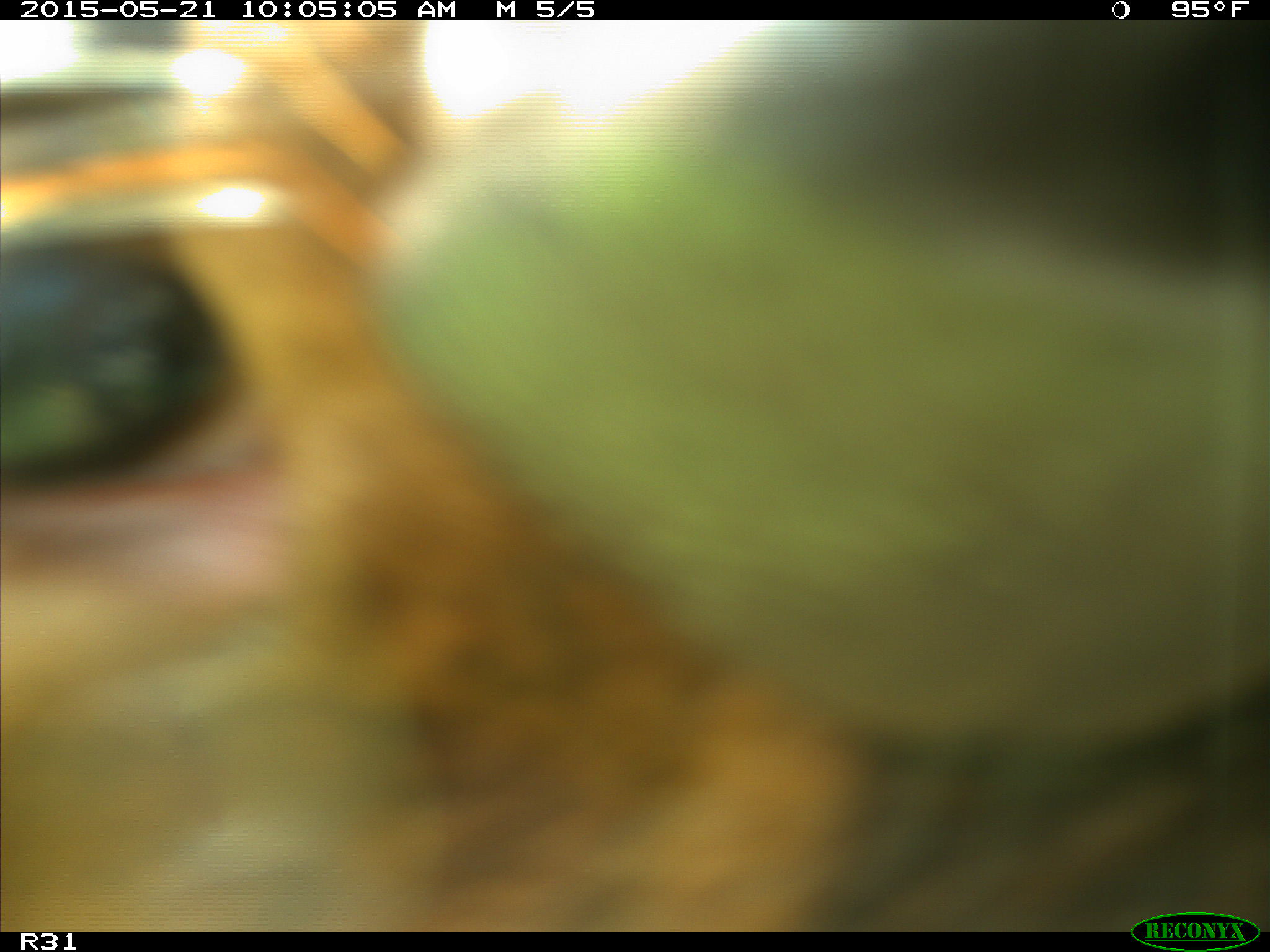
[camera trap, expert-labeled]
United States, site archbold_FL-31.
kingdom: Animalia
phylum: Chordata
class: Mammalia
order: Artiodactyla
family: Bovidae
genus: Bos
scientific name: Bos taurus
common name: domestic cow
Bos taurus (domestic cow).